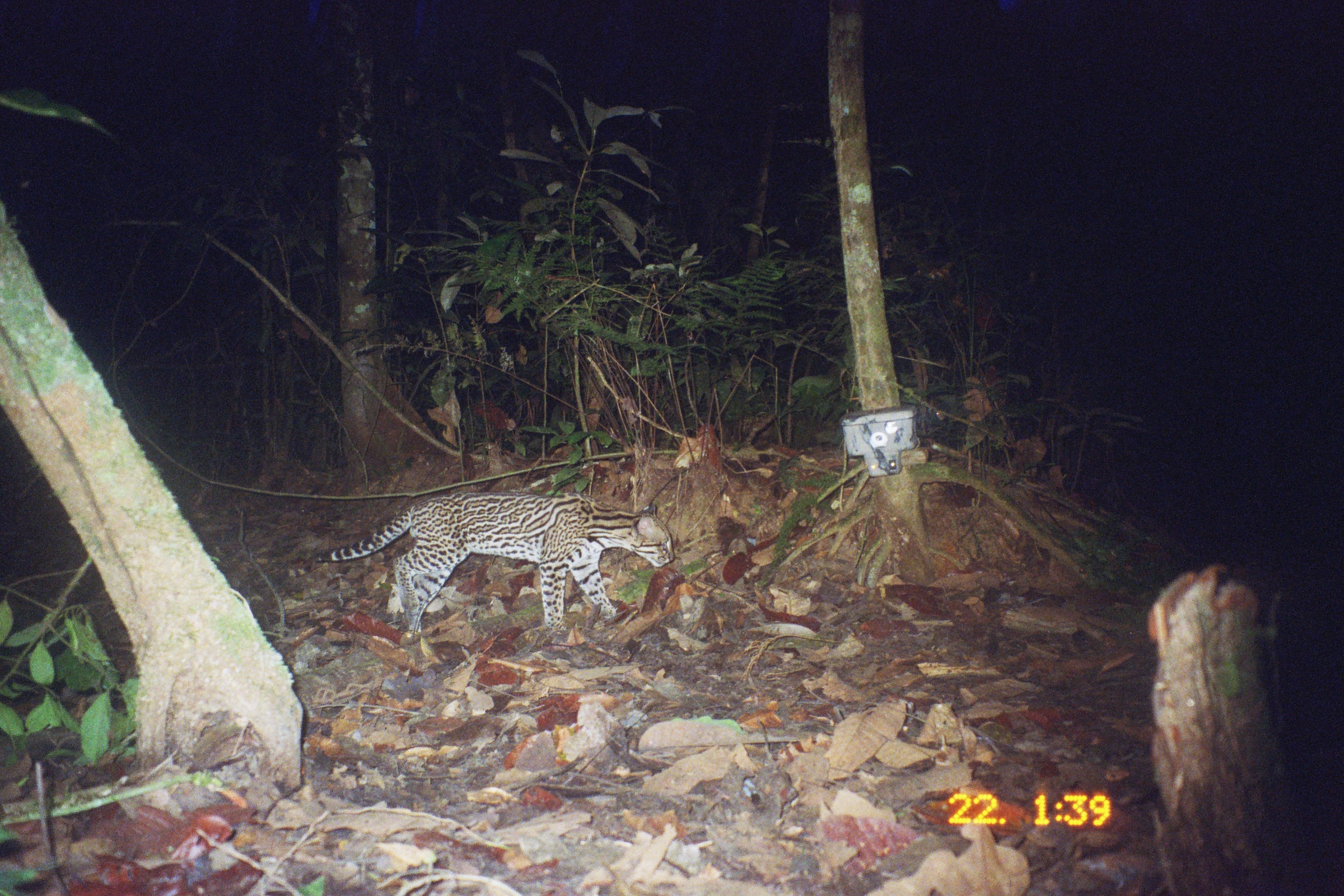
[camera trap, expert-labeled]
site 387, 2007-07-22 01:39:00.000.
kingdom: Animalia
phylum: Chordata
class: Mammalia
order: Carnivora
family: Felidae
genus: Leopardus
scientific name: Leopardus pardalis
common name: ocelot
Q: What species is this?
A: Leopardus pardalis (ocelot).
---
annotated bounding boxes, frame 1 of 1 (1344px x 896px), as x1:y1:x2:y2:
leopardus pardalis: 313:492:675:644